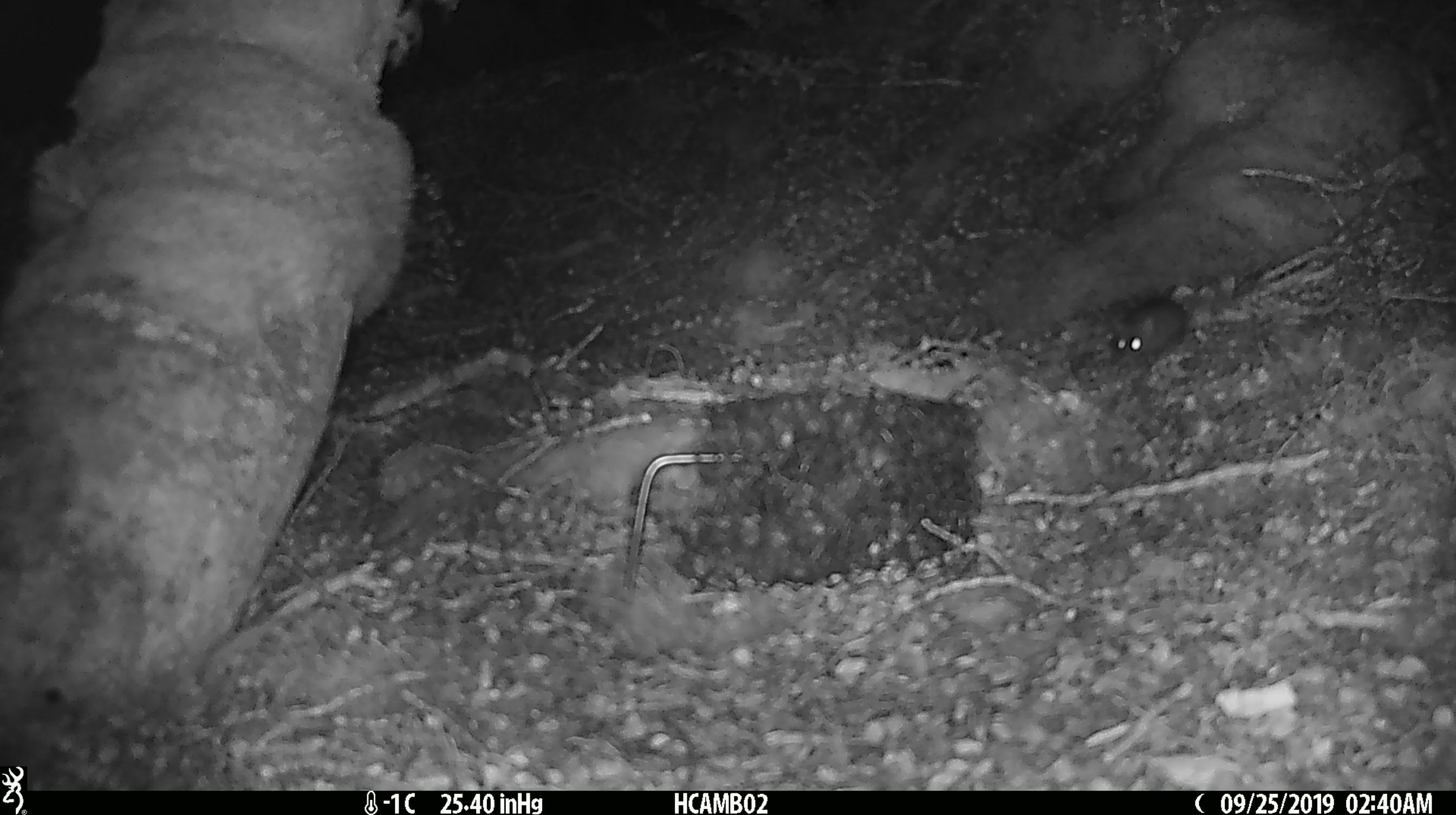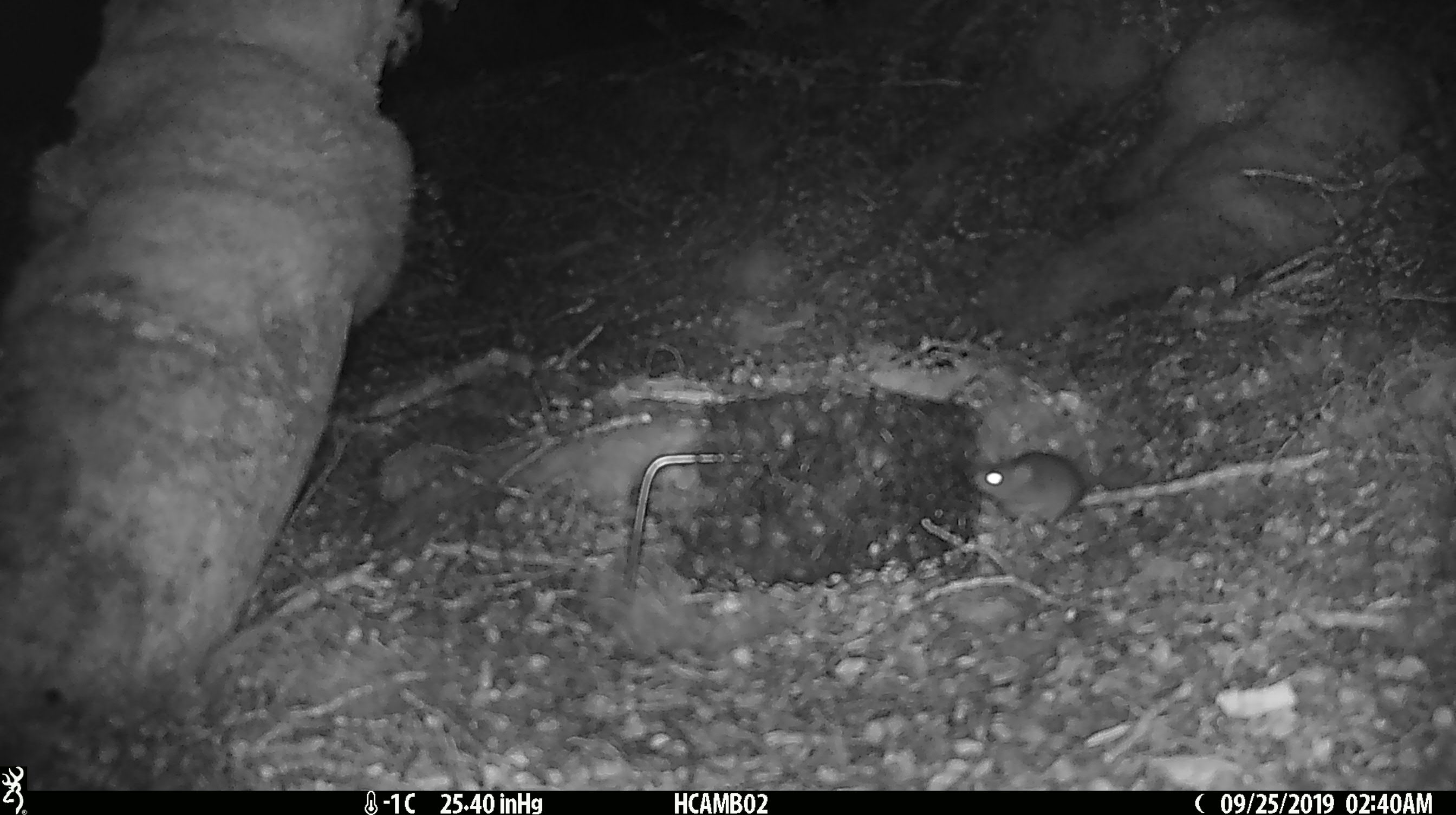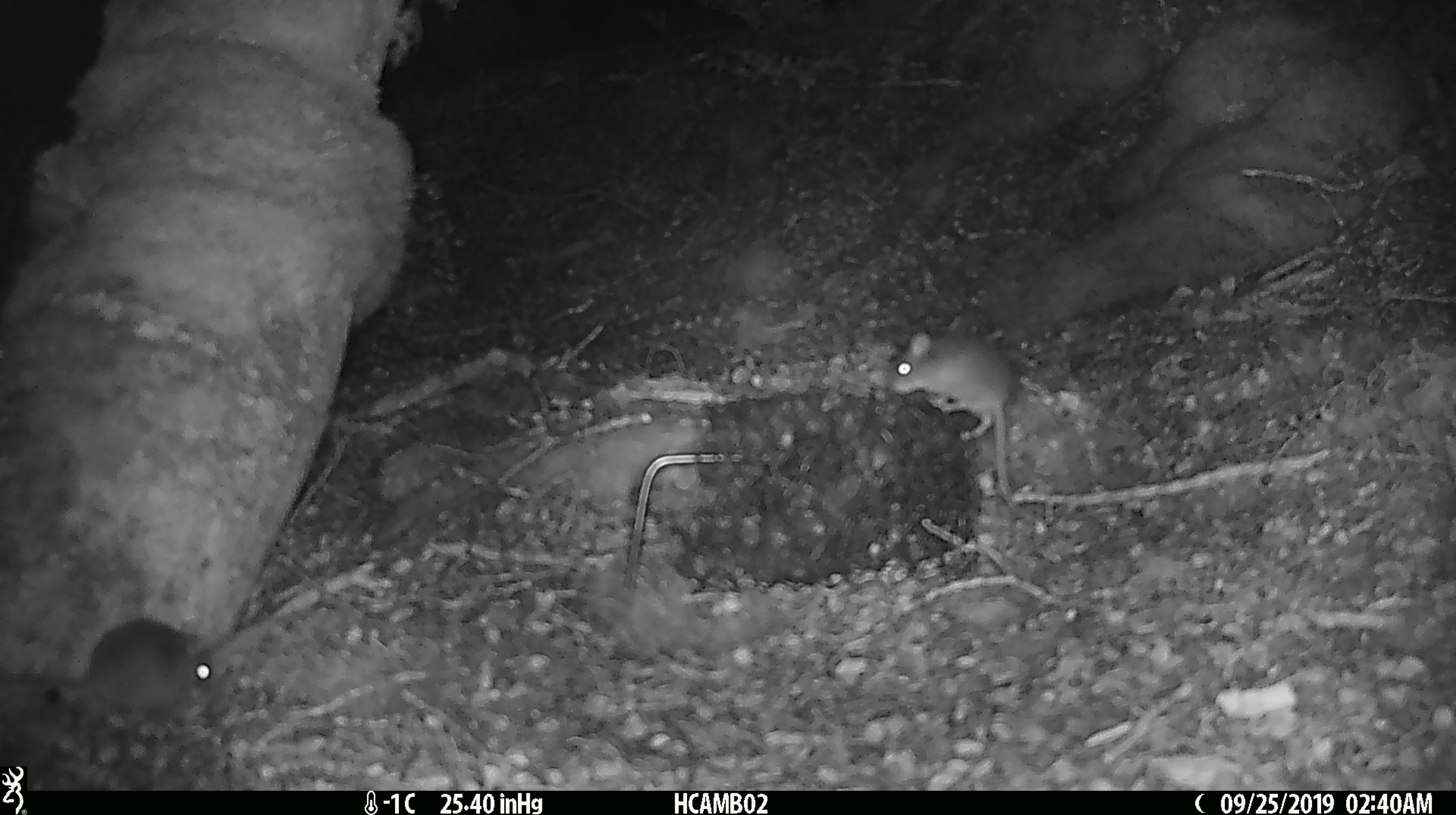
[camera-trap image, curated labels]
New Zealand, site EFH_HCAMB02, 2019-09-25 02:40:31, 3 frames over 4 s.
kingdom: Animalia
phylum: Chordata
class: Mammalia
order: Rodentia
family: Muridae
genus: Mus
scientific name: Mus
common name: mouse